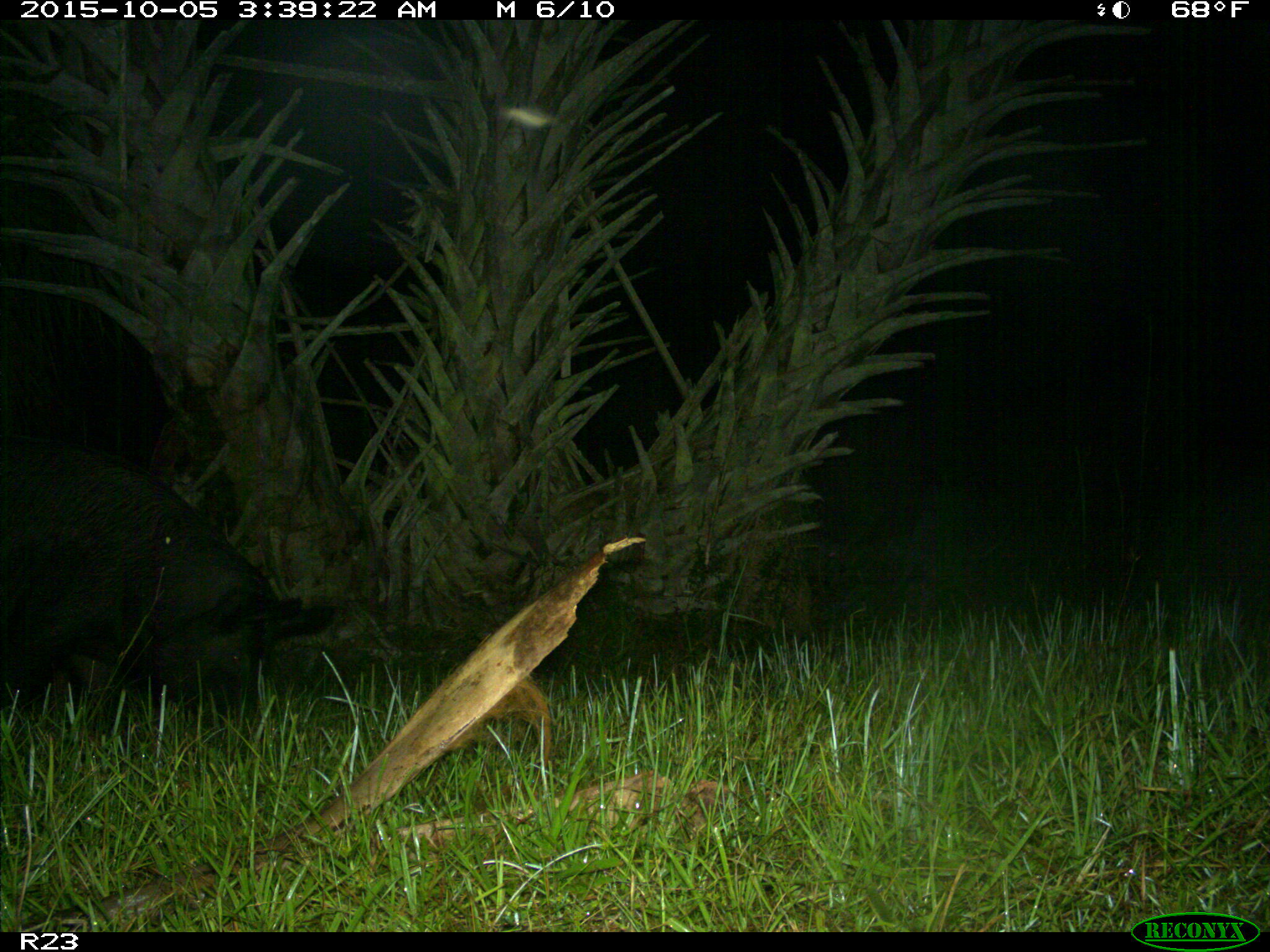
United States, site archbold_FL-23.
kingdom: Animalia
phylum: Chordata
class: Mammalia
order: Artiodactyla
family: Suidae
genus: Sus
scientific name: Sus scrofa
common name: wild boar